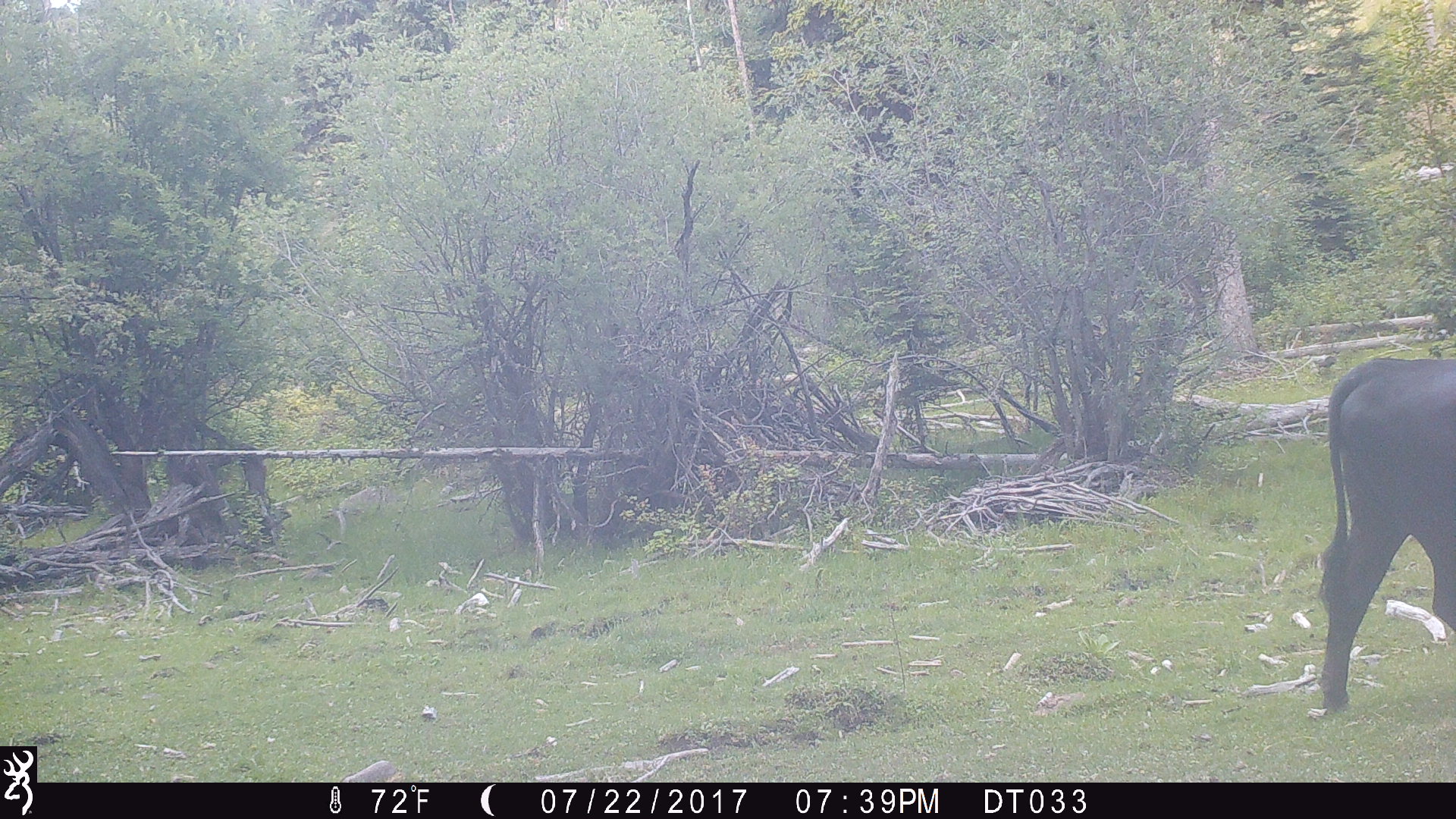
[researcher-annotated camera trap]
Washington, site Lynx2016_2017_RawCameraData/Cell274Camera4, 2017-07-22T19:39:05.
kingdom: Animalia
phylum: Chordata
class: Mammalia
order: Artiodactyla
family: Bovidae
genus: Bos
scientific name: Bos taurus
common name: domestic cattle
Domestic cattle (Bos taurus). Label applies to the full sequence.